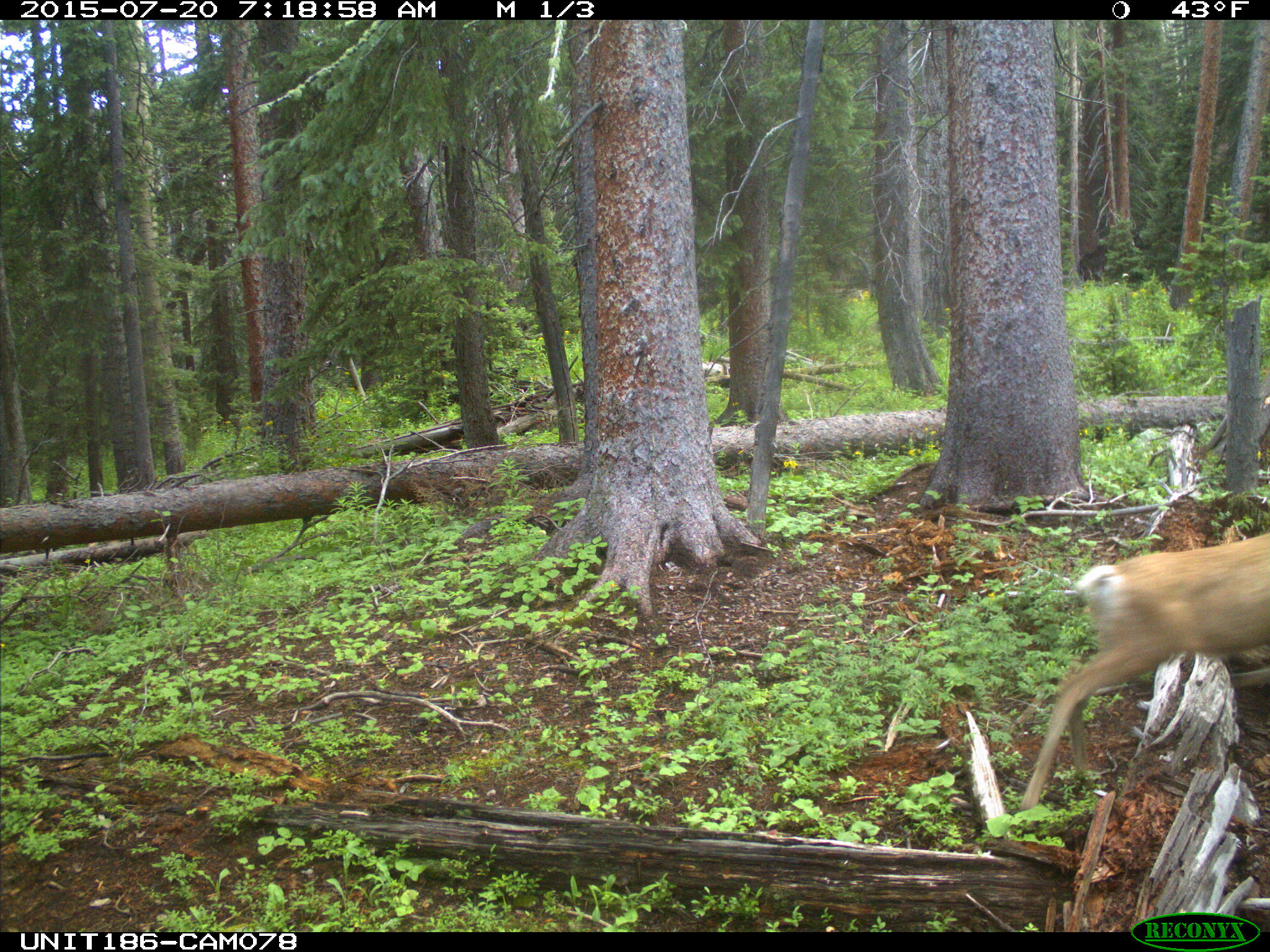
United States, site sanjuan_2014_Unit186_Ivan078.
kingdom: Animalia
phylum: Chordata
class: Mammalia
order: Artiodactyla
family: Cervidae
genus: Odocoileus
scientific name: Odocoileus hemionus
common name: mule deer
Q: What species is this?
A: Odocoileus hemionus (mule deer).